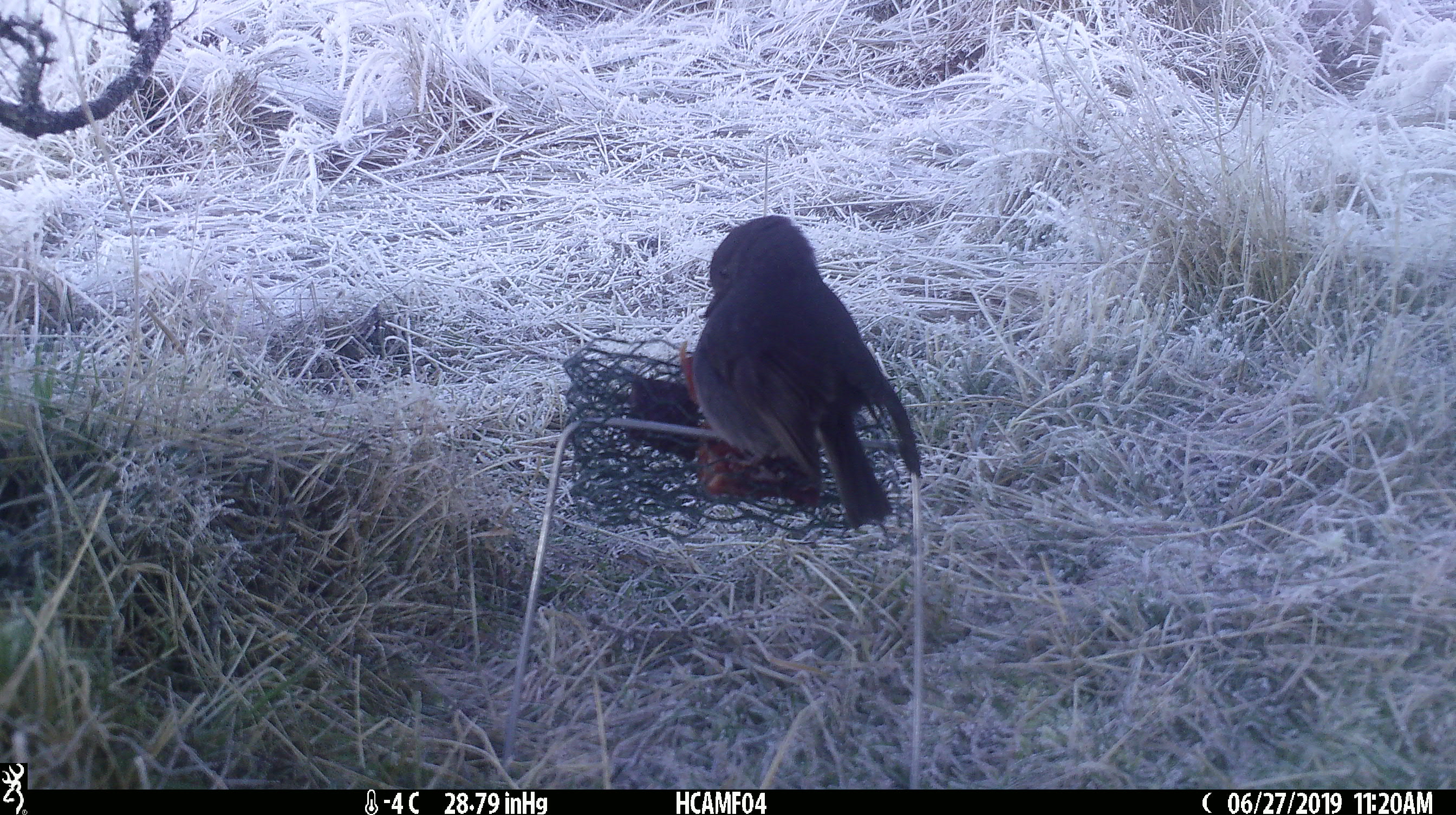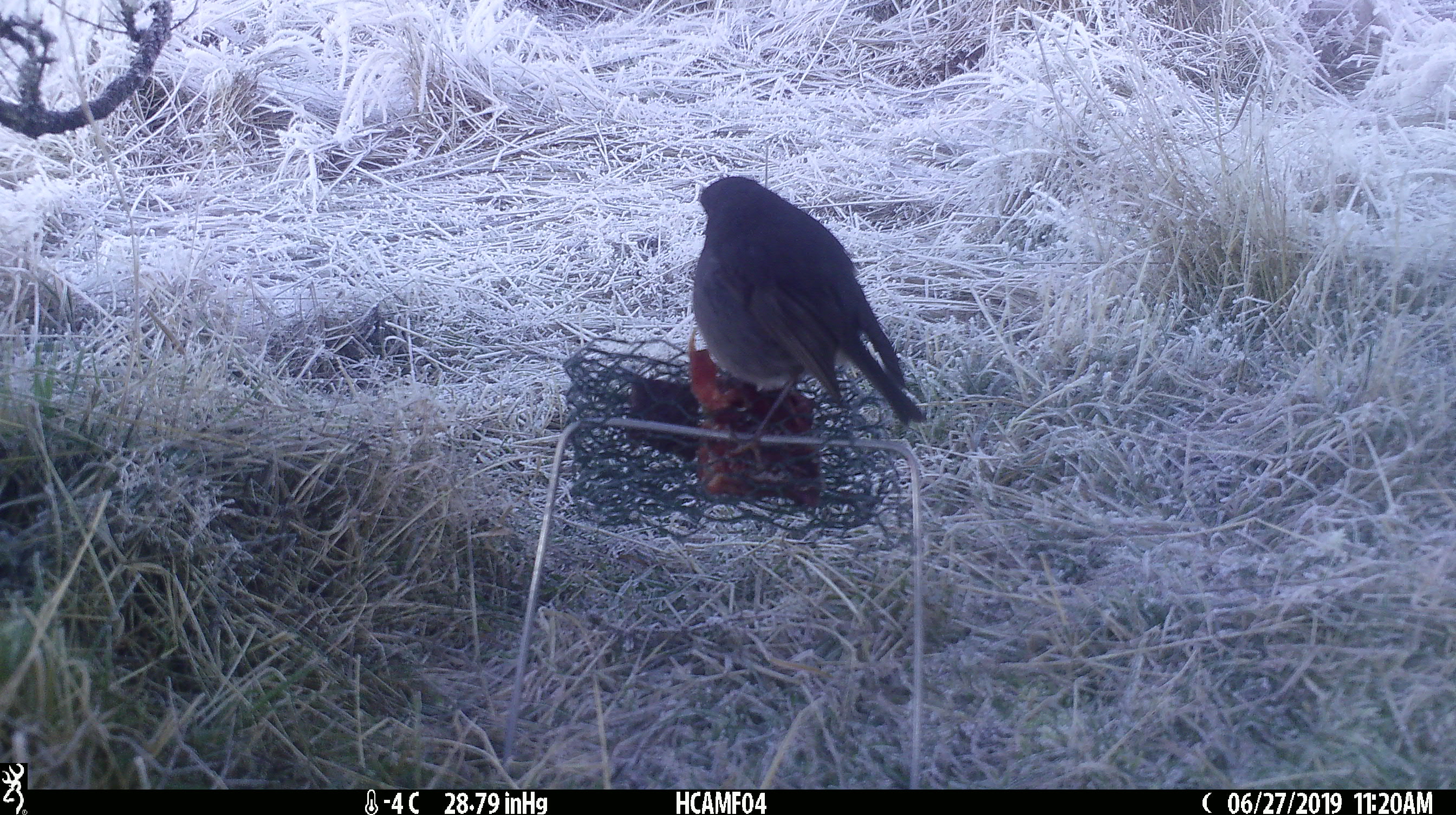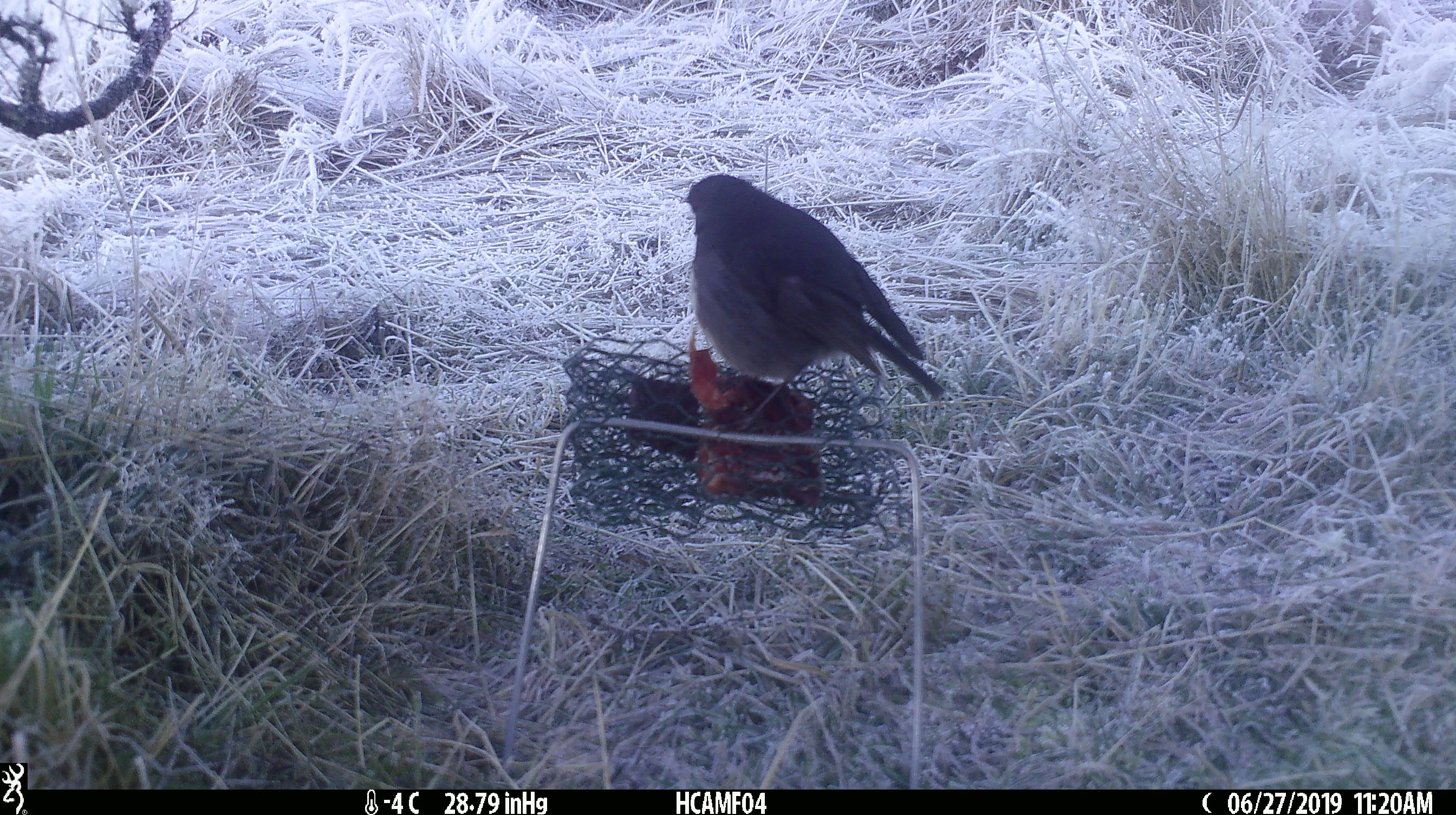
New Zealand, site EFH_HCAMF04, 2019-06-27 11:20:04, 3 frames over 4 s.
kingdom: Animalia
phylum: Chordata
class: Aves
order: Passeriformes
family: Petroicidae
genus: Petroica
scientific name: Petroica australis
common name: new zealand robin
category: robin